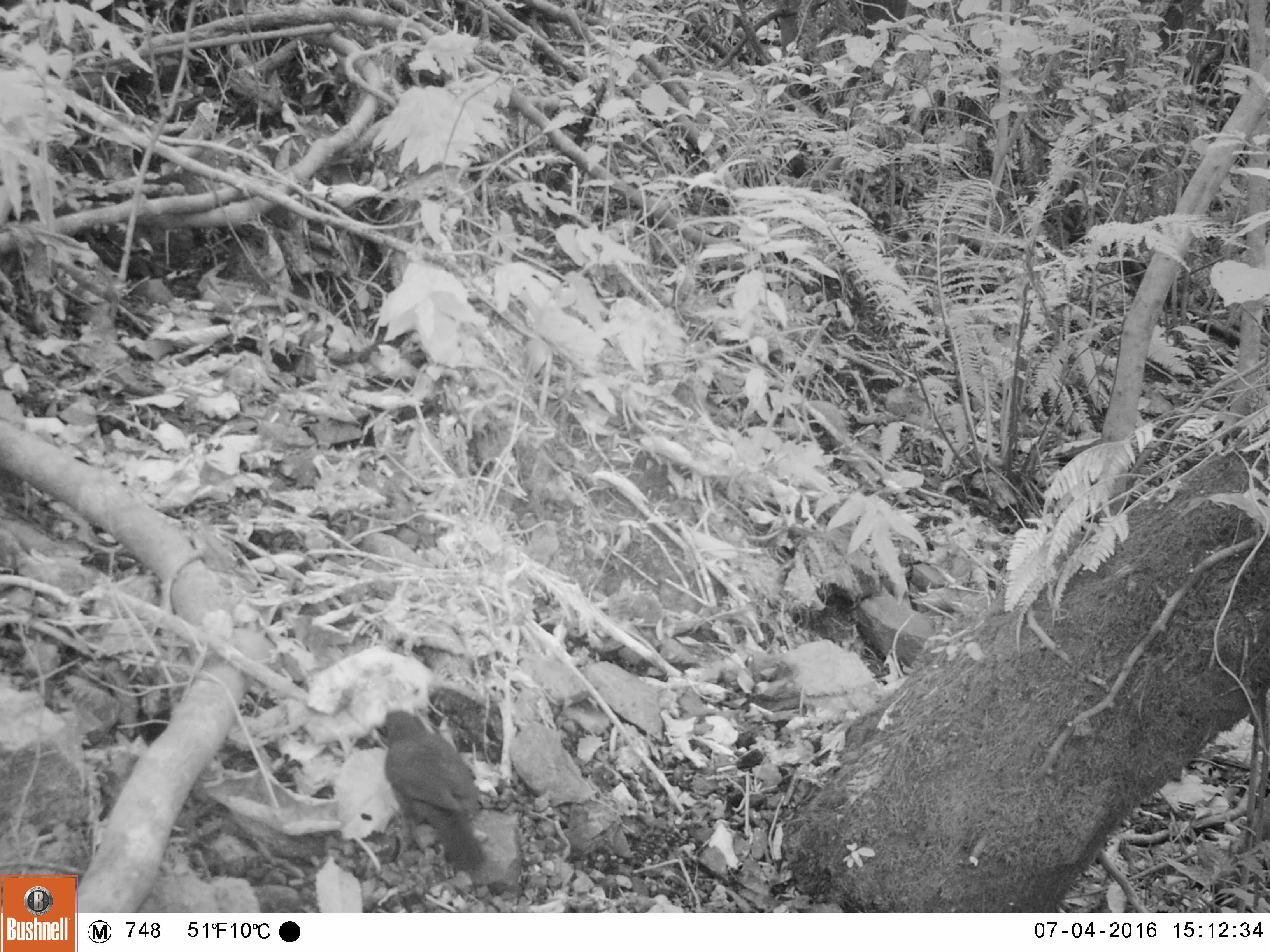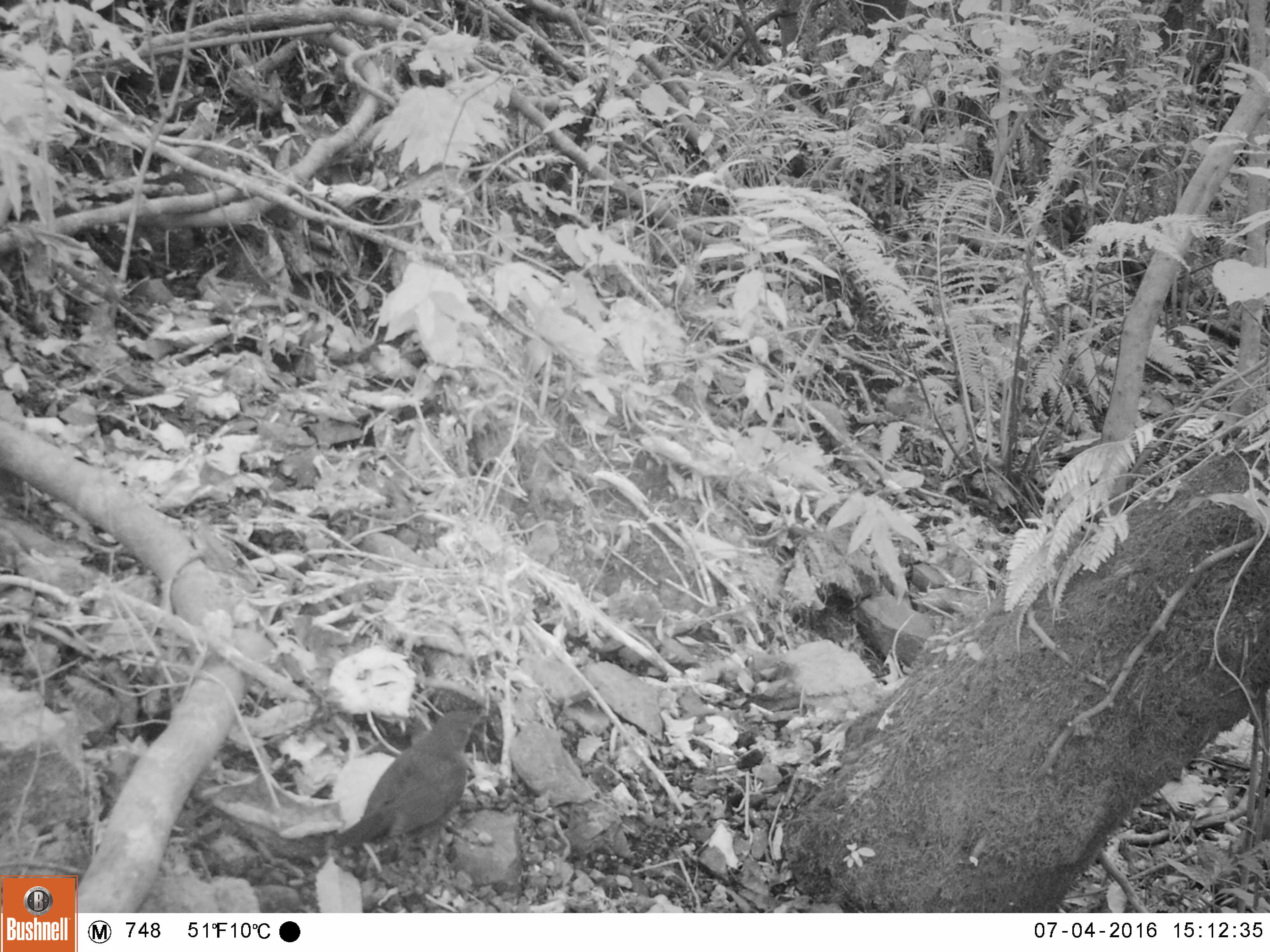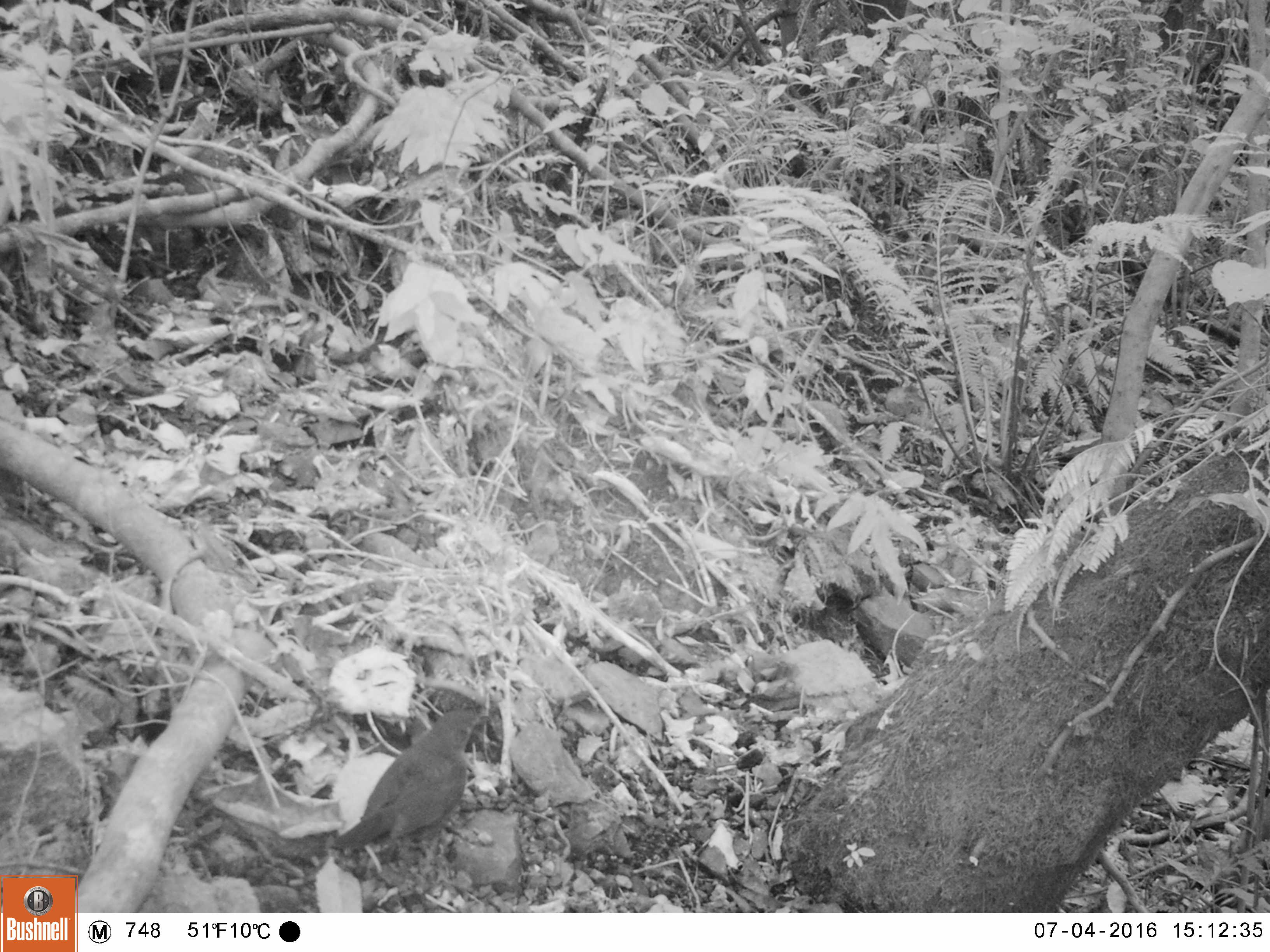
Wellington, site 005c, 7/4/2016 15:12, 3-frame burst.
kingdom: Animalia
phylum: Chordata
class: Aves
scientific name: Aves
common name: bird